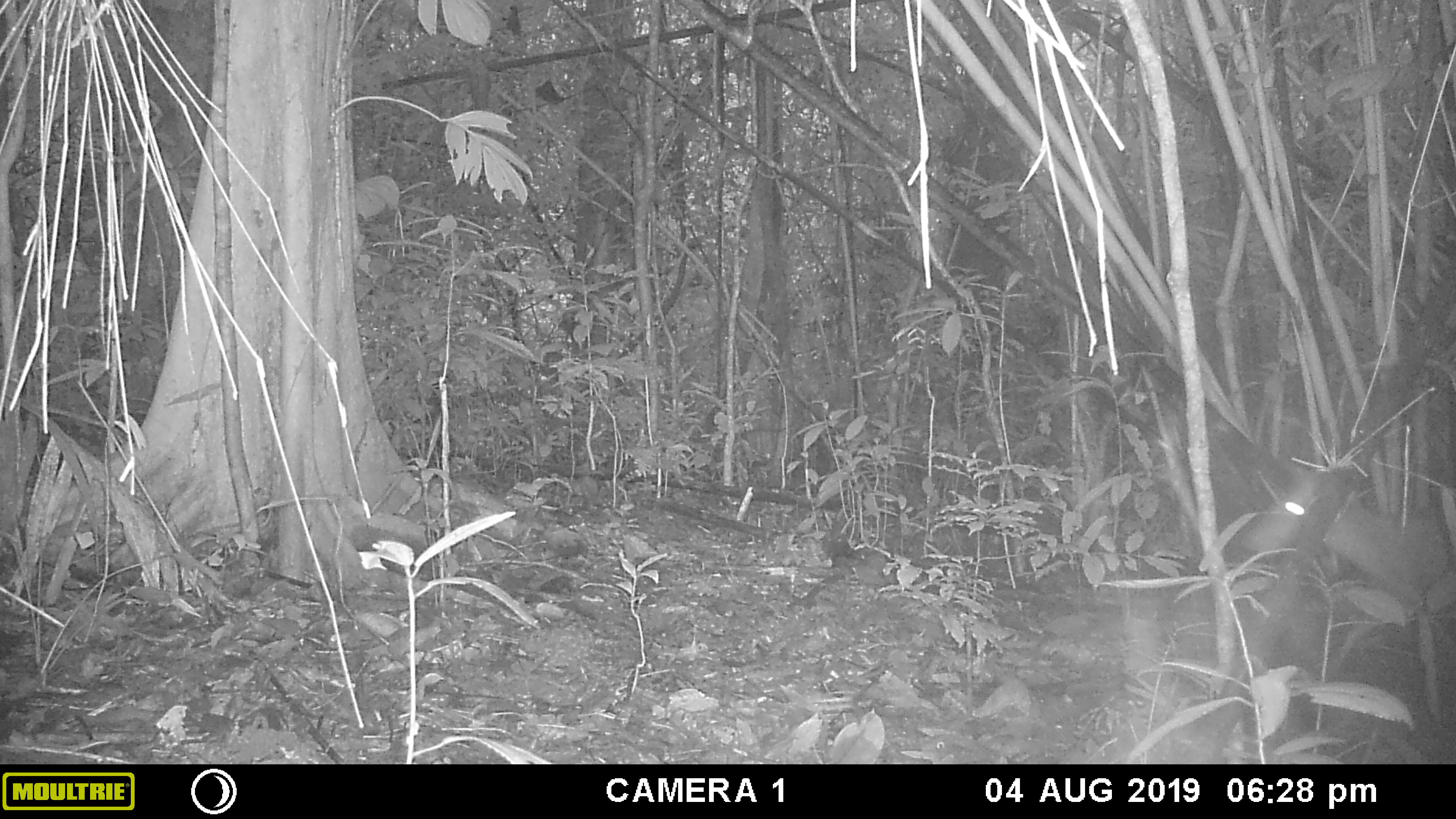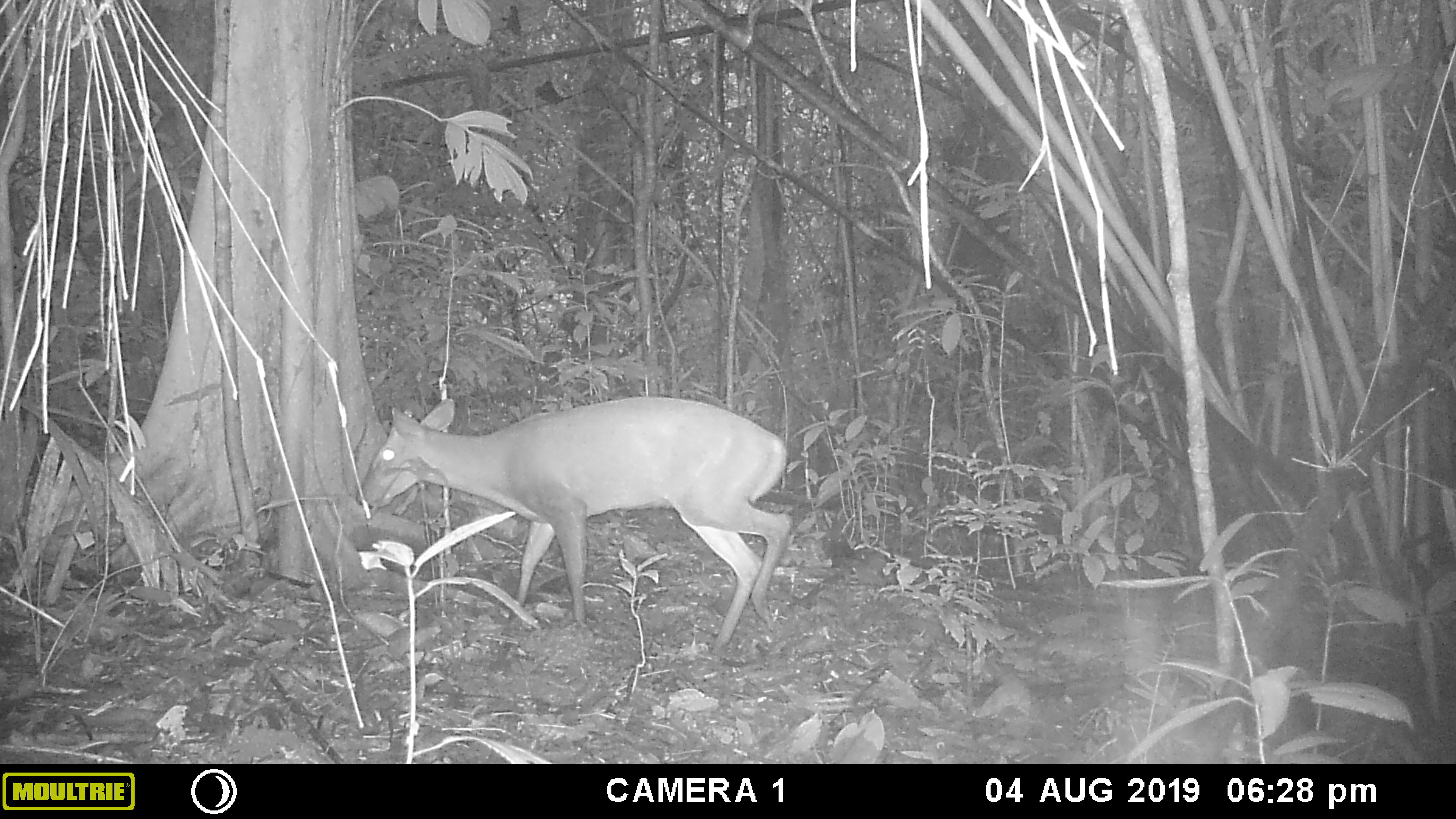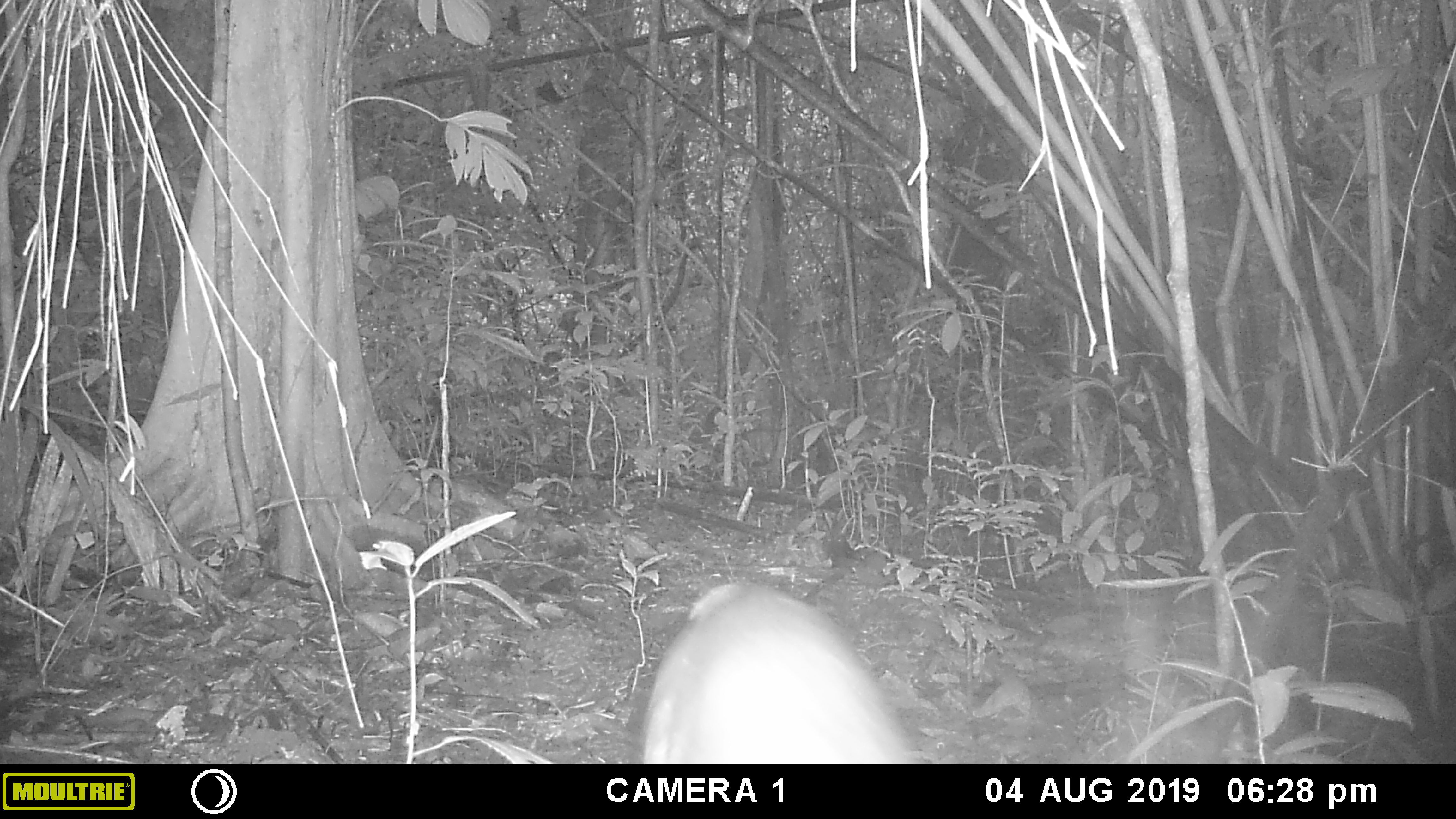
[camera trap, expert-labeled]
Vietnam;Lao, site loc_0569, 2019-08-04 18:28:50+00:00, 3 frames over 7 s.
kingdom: Animalia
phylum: Chordata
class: Mammalia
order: Artiodactyla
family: Cervidae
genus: Muntiacus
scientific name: Muntiacus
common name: muntjacs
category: unidentified muntjac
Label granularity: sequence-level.